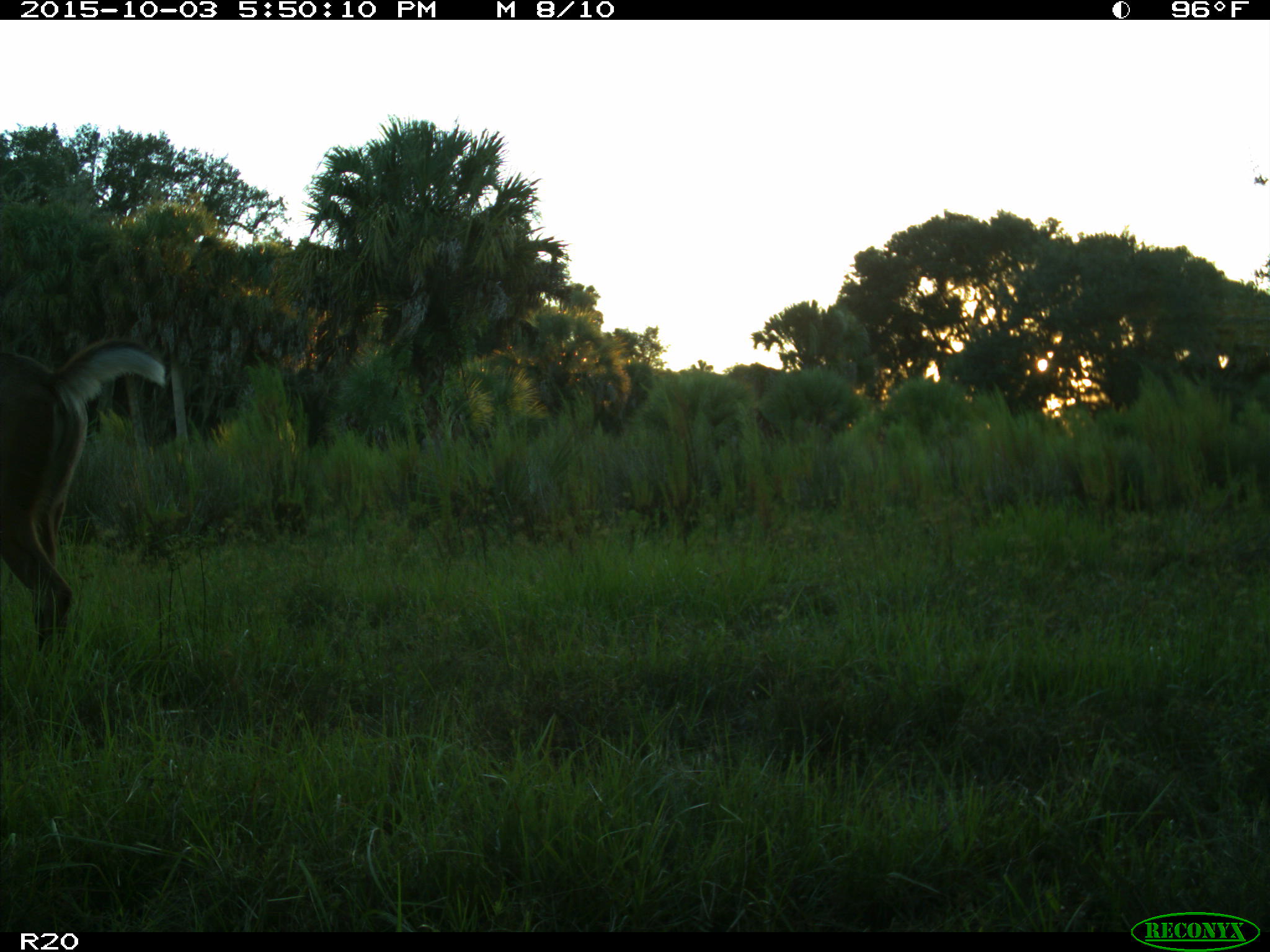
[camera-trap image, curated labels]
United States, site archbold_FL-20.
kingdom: Animalia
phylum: Chordata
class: Mammalia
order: Artiodactyla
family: Cervidae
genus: Odocoileus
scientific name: Odocoileus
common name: deer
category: unidentified deer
Unidentified deer (deer) (Odocoileus).